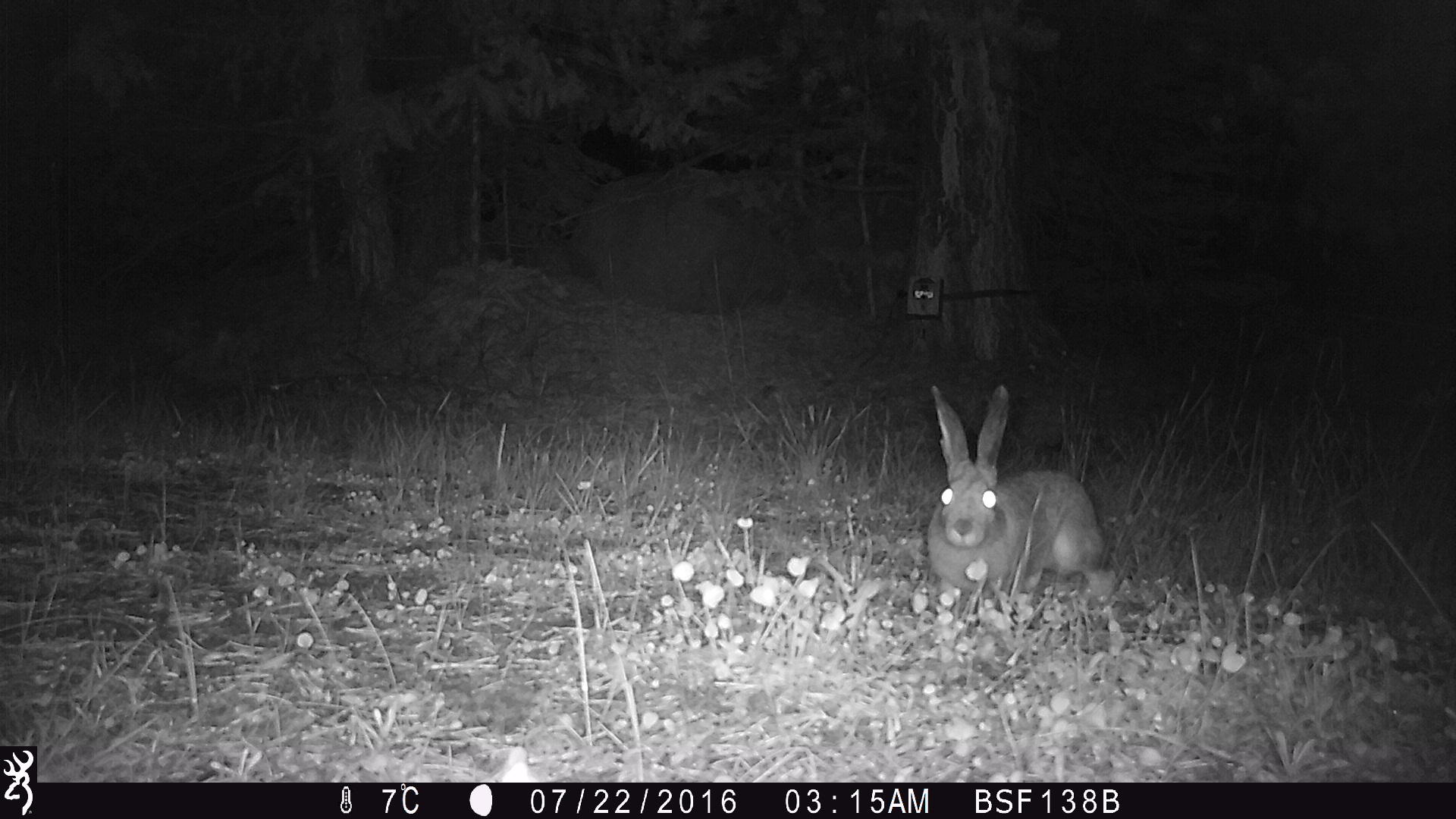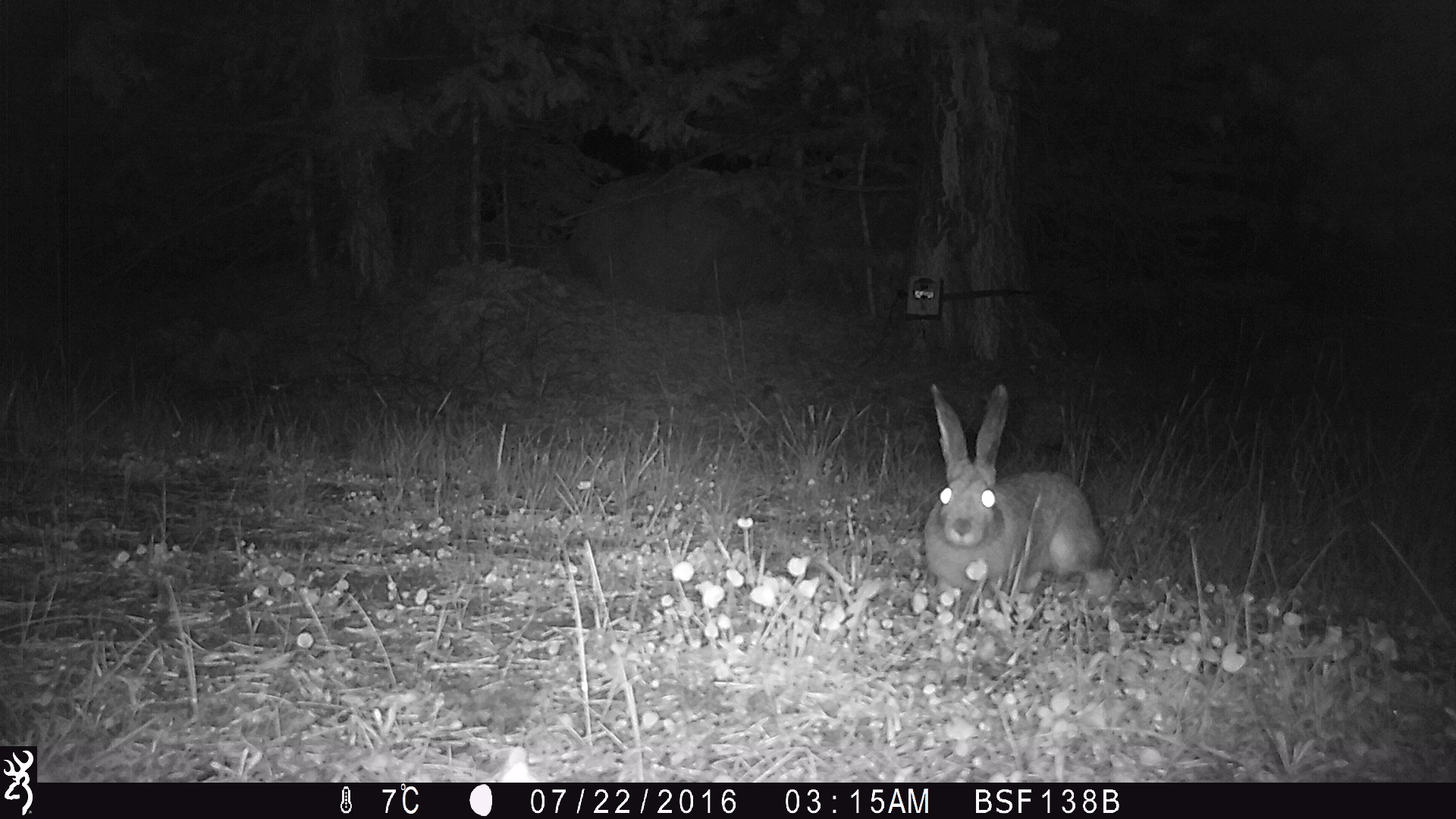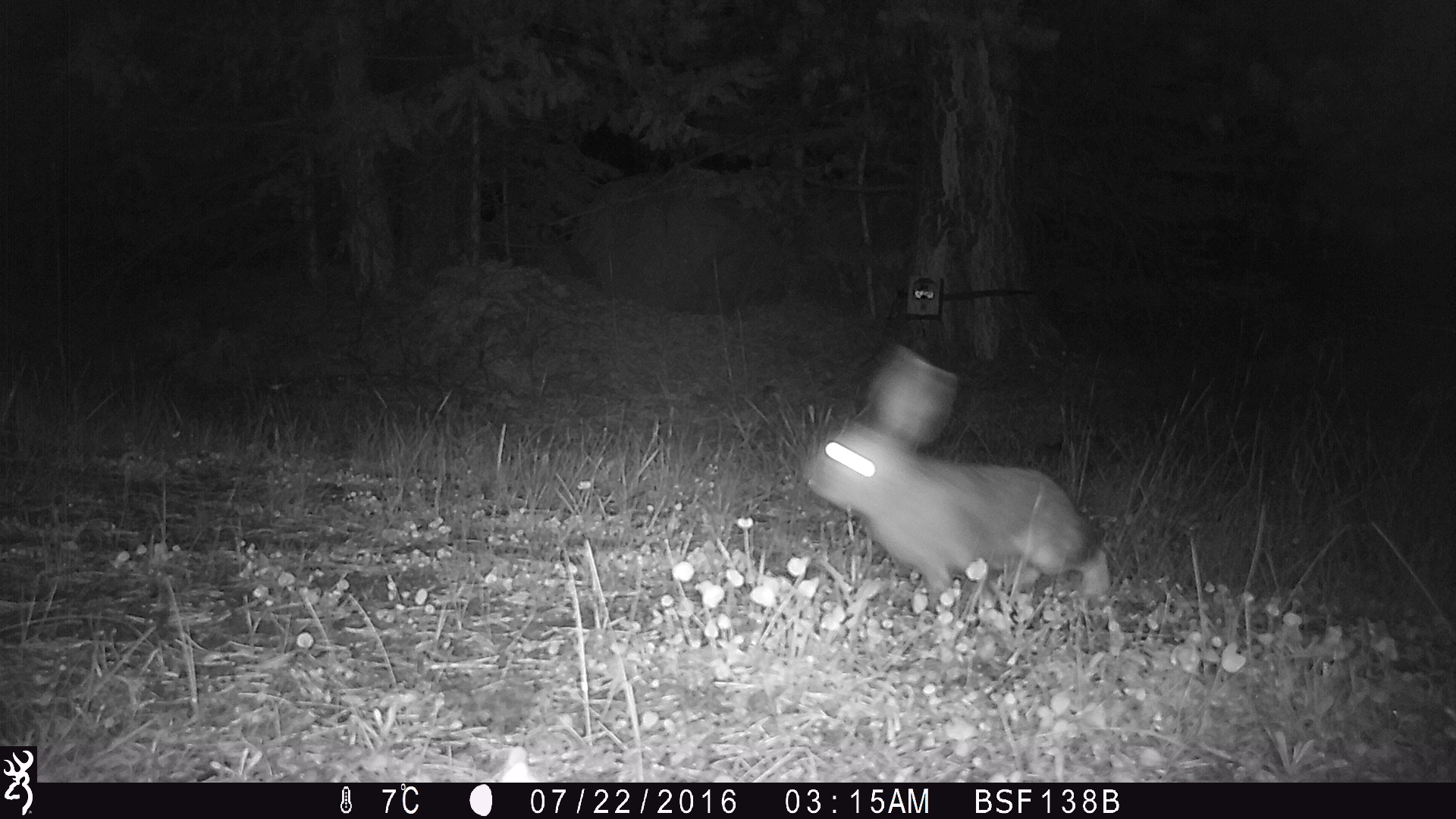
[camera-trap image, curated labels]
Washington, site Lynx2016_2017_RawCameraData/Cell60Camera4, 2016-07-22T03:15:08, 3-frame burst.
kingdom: Animalia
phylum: Chordata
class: Mammalia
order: Lagomorpha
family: Leporidae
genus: Lepus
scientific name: Lepus americanus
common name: snowshoe hare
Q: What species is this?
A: Lepus americanus (snowshoe hare).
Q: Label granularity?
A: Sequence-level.